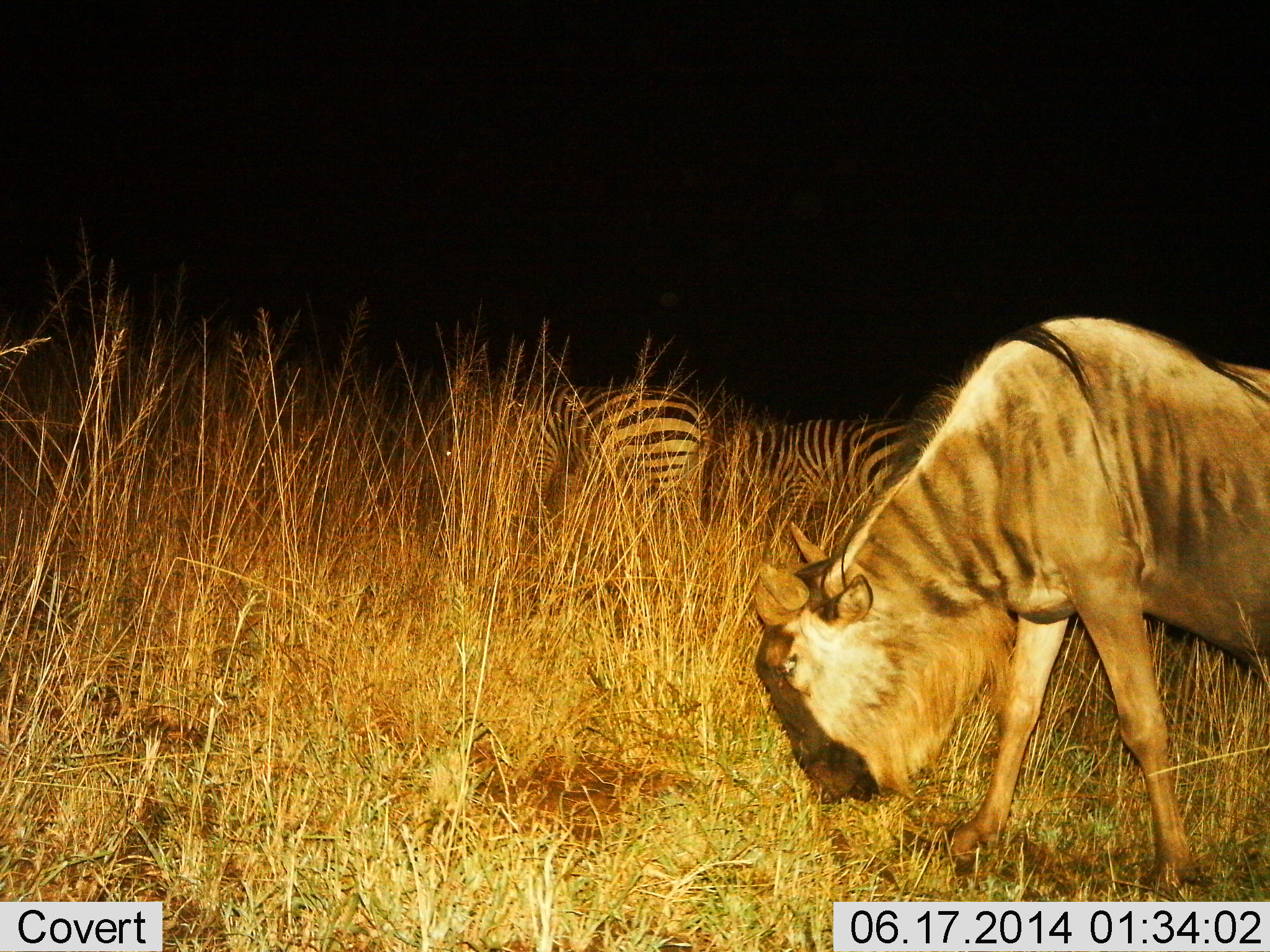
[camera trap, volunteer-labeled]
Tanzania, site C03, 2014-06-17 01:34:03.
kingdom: Animalia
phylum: Chordata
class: Mammalia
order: Artiodactyla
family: Bovidae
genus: Connochaetes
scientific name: Connochaetes taurinus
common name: blue wildebeest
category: wildebeest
Wildebeest (blue wildebeest) (Connochaetes taurinus), count 1. Behavior (volunteer vote fractions): standing 25%, resting 0%, moving 8%, interacting 0%. Young present (vote fraction): 0%. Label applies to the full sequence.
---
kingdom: Animalia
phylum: Chordata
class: Mammalia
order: Perissodactyla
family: Equidae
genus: Equus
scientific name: Equus quagga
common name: plains zebra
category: zebra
Zebra (plains zebra) (Equus quagga), count 2. Behavior (volunteer vote fractions): standing 40%, resting 0%, moving 0%, interacting 0%. Young present (vote fraction): 0%. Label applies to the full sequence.